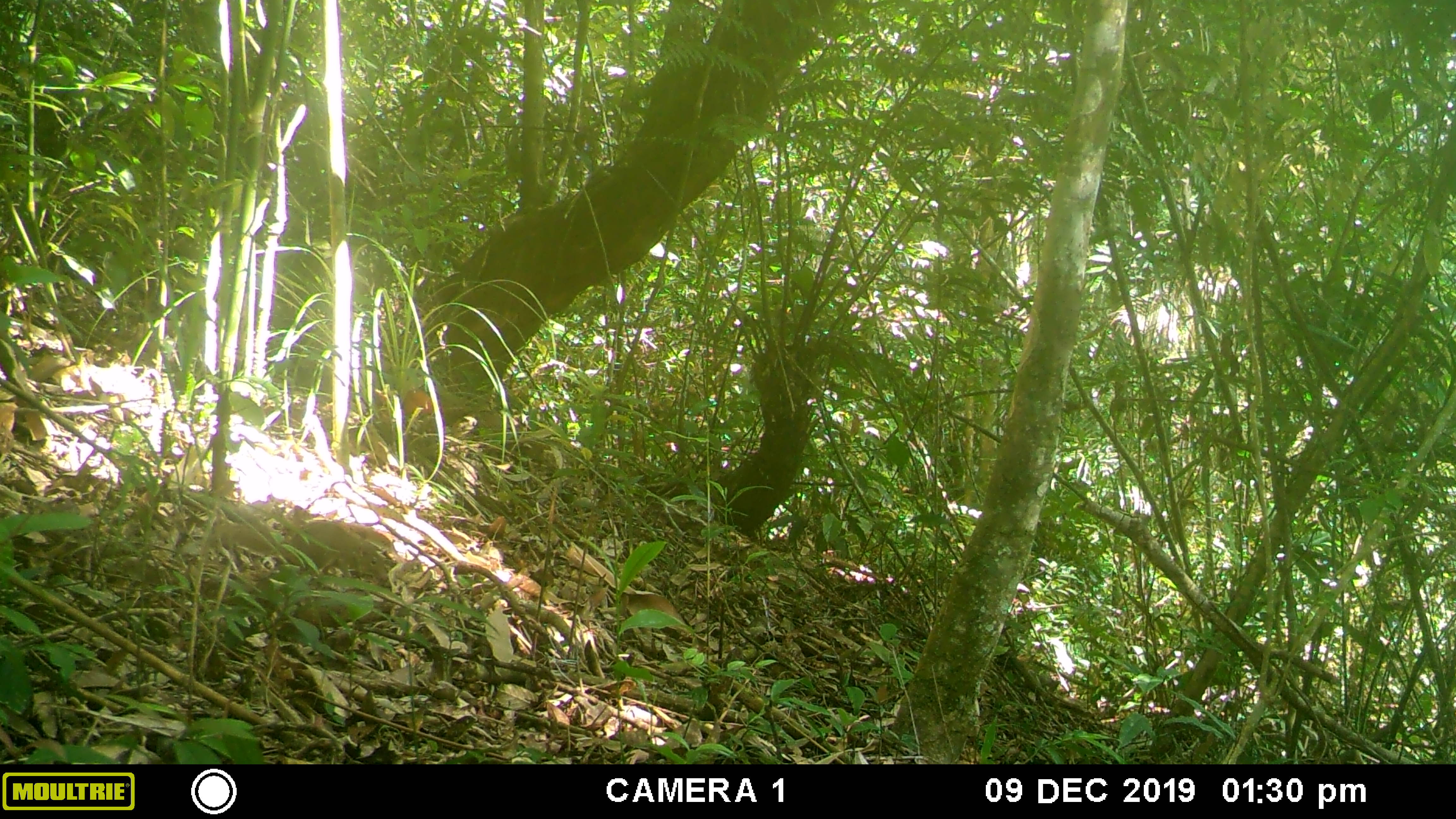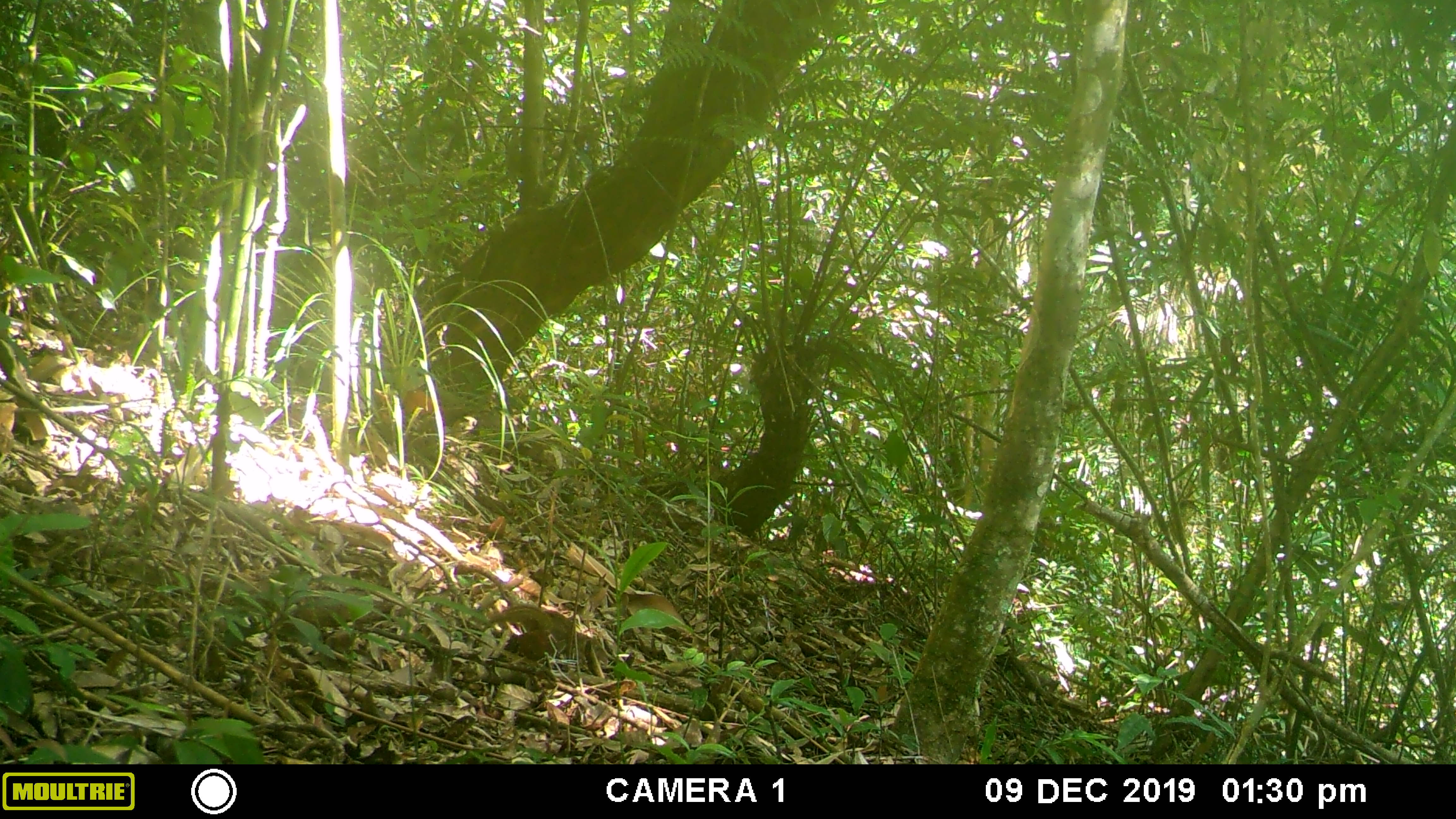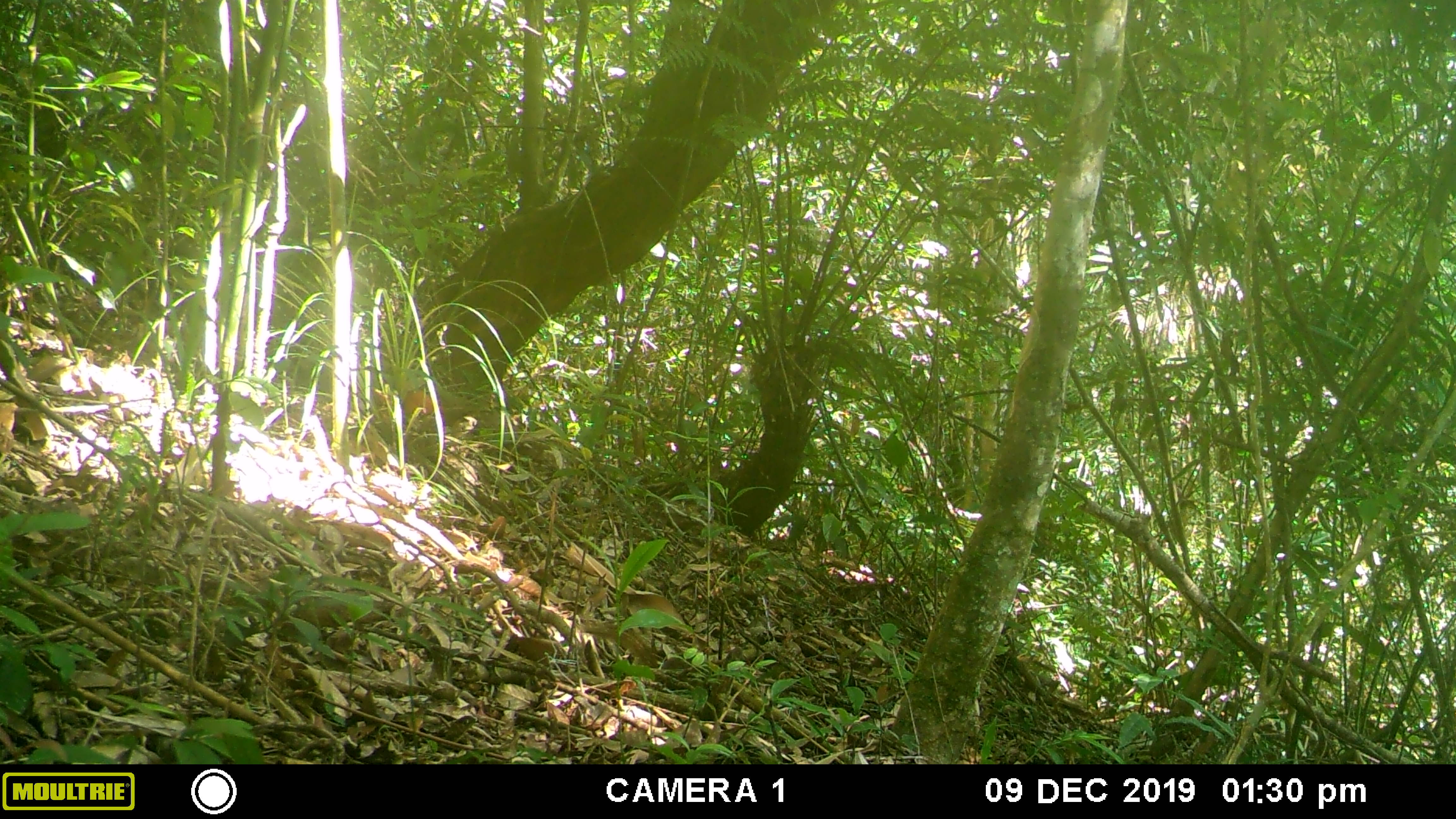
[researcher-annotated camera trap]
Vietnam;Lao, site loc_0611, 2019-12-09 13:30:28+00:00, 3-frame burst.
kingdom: Animalia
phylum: Chordata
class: Mammalia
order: Scandentia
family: Tupaiidae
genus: Tupaia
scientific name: Tupaia belangeri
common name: northern treeshrew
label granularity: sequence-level